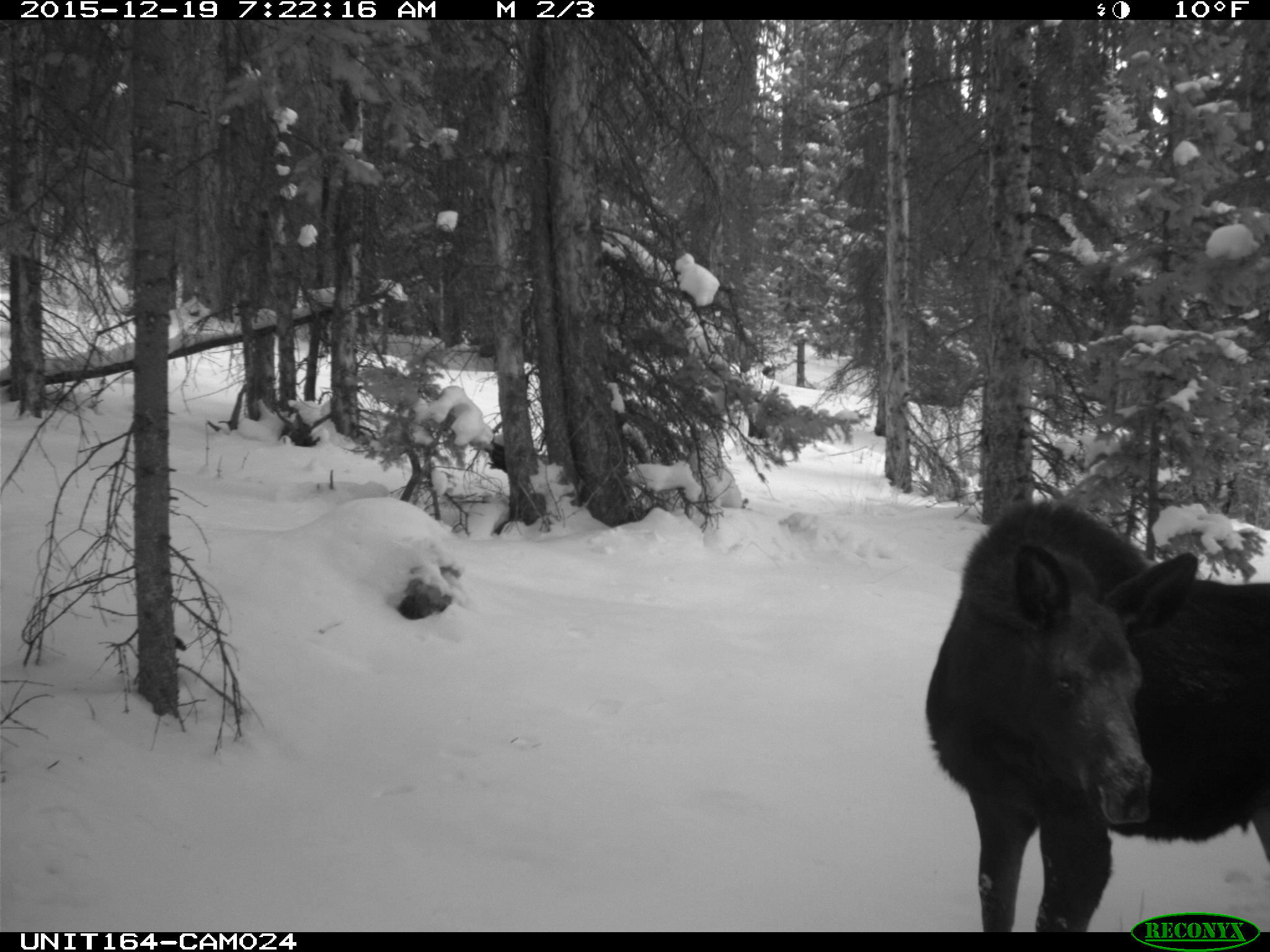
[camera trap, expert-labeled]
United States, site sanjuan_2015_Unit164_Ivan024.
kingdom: Animalia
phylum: Chordata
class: Mammalia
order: Artiodactyla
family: Cervidae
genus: Alces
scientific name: Alces alces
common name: moose